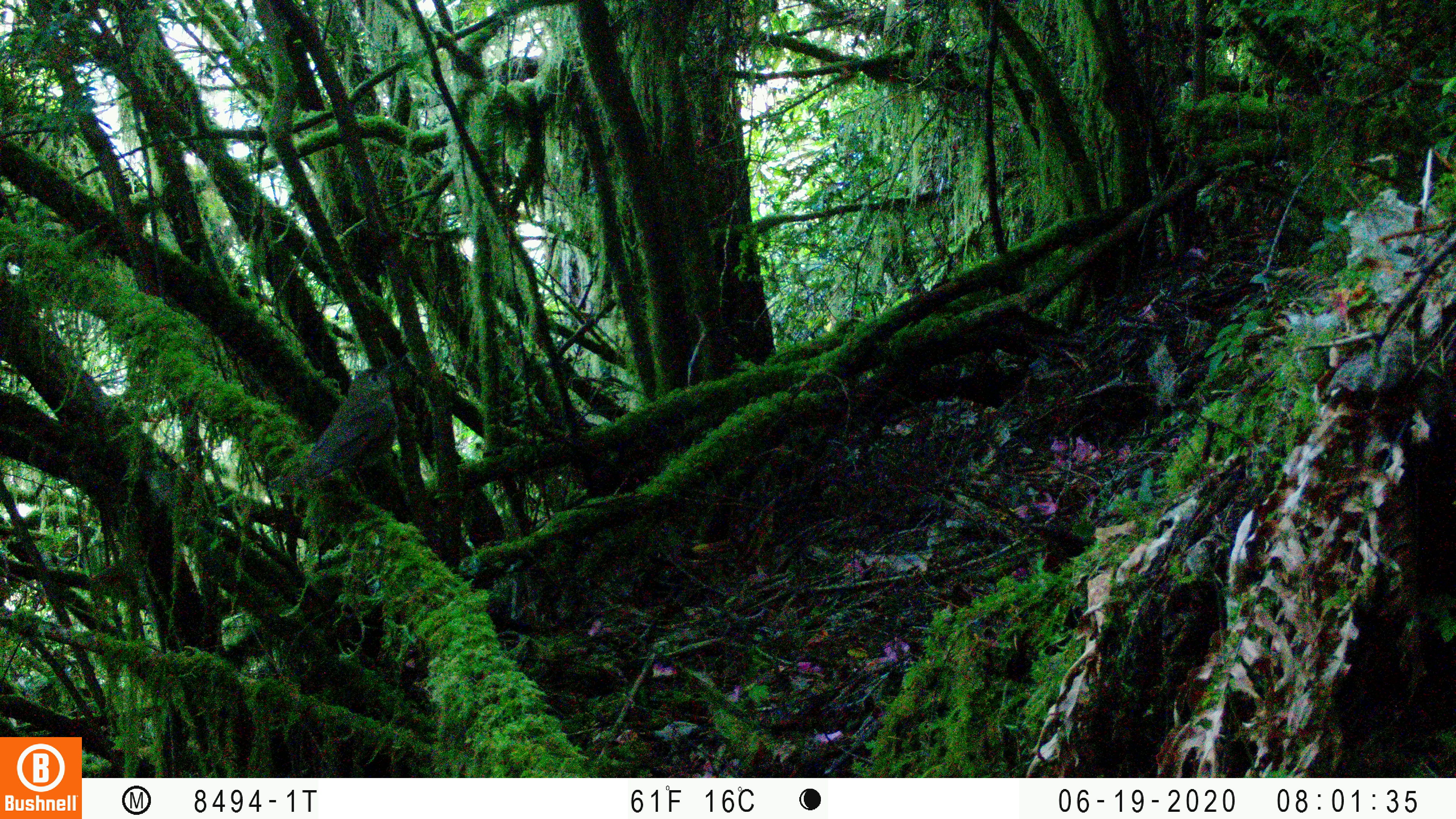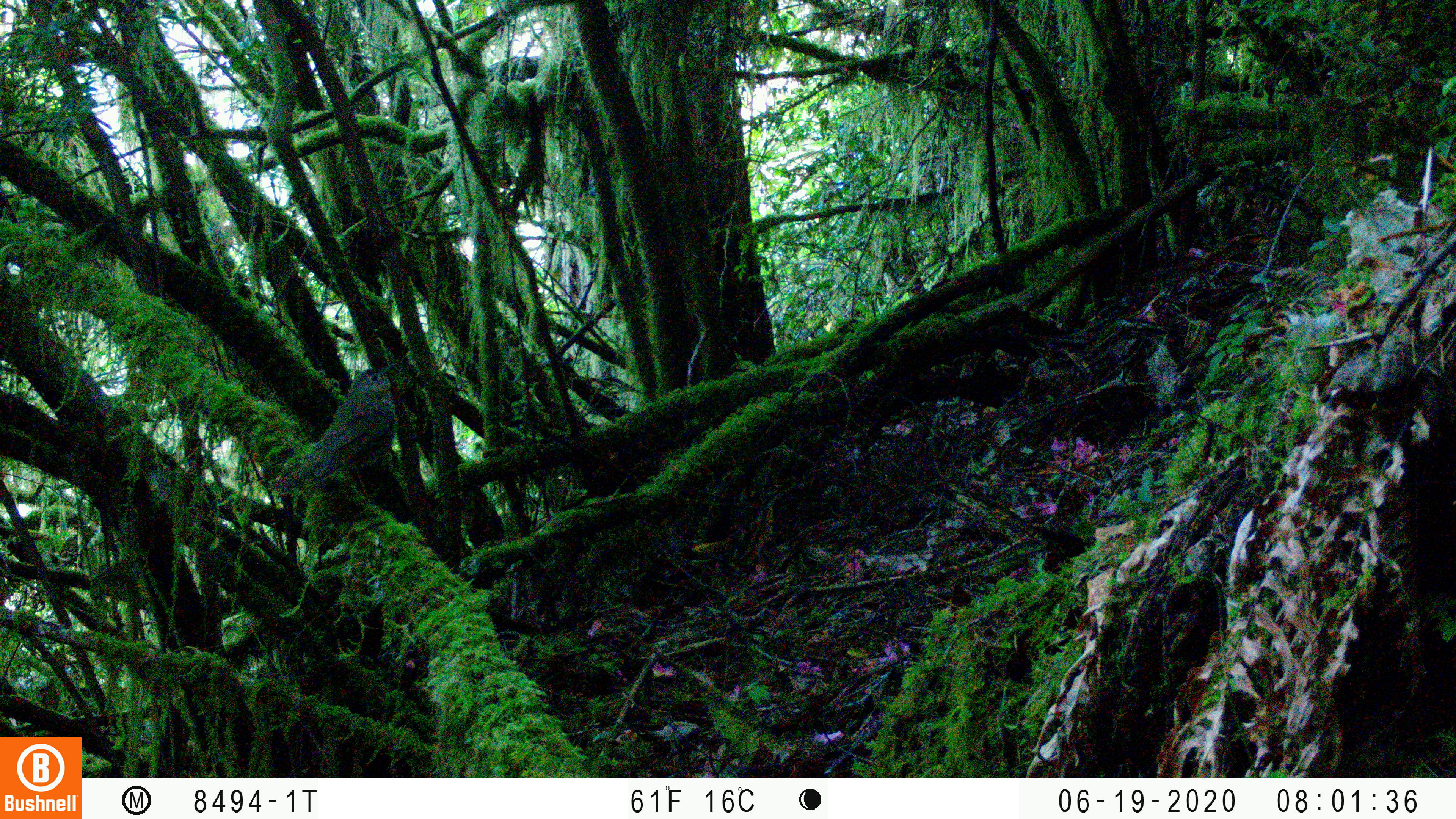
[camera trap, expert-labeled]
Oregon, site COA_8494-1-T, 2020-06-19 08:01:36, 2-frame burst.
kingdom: Animalia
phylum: Chordata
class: Aves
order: Passeriformes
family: Turdidae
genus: Catharus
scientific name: Catharus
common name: brown thrushes and nightingale-thrushes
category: catharus species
Catharus species (brown thrushes and nightingale-thrushes) (Catharus).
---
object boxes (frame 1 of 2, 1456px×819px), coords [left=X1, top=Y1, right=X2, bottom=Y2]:
catharus species: [left=286, top=364, right=406, bottom=494]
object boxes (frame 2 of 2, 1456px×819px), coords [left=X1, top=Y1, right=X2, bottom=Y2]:
catharus species: [left=279, top=360, right=404, bottom=495]